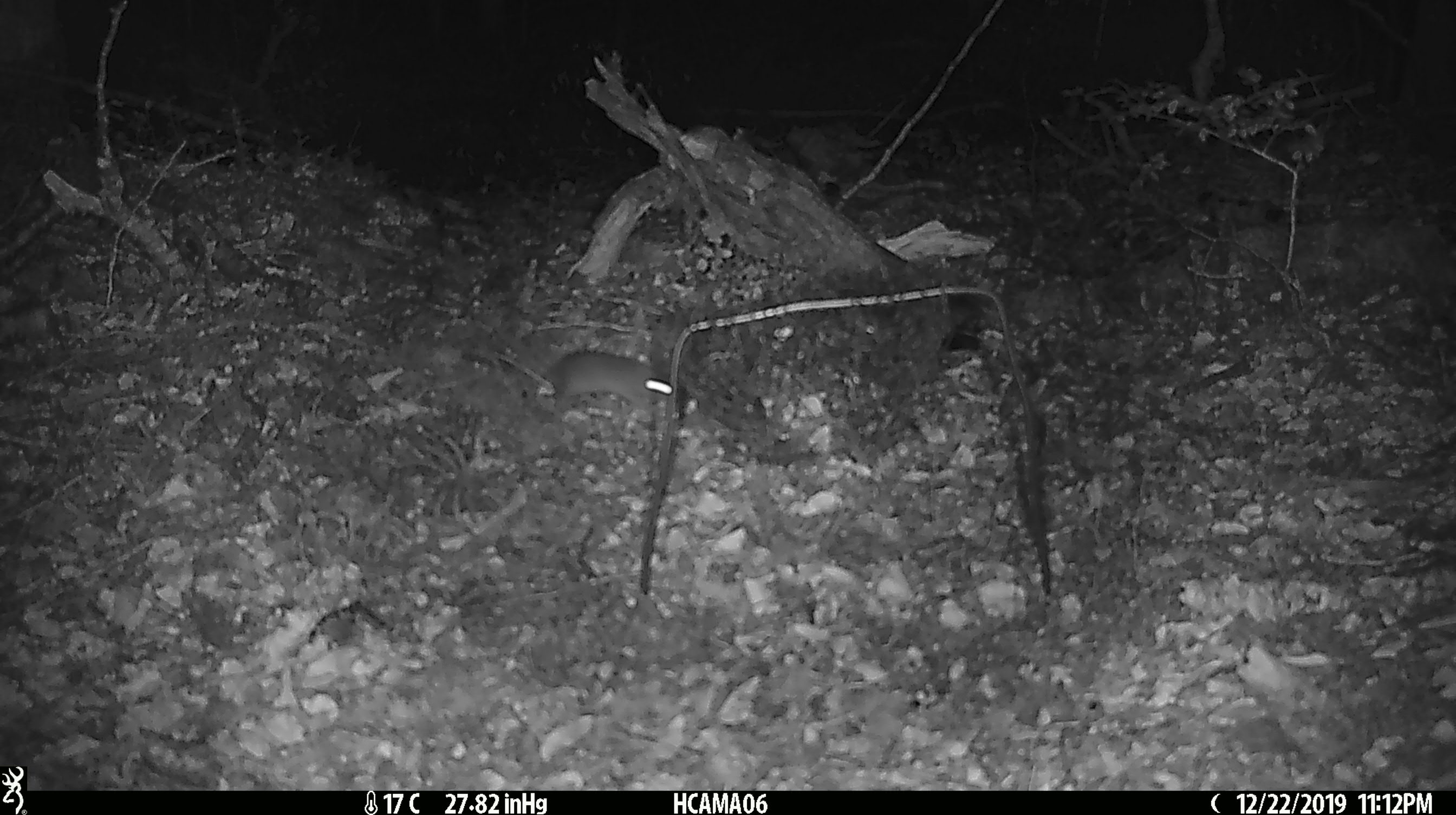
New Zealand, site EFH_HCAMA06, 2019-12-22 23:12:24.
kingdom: Animalia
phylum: Chordata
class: Mammalia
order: Rodentia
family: Muridae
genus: Mus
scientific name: Mus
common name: mouse